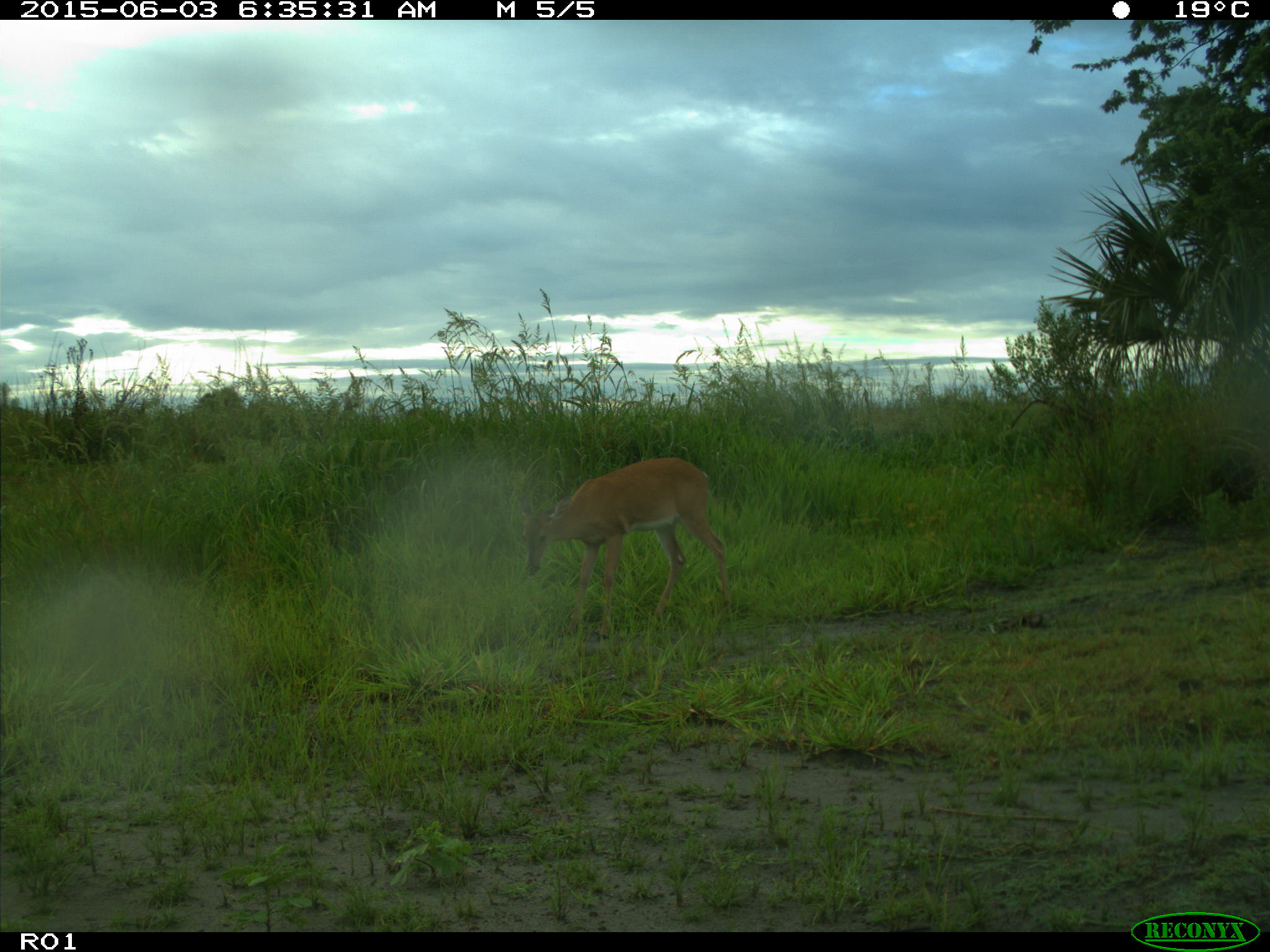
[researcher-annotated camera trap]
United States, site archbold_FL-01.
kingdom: Animalia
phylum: Chordata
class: Mammalia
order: Artiodactyla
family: Cervidae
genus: Odocoileus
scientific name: Odocoileus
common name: deer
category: unidentified deer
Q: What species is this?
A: Unidentified deer (deer) (Odocoileus).